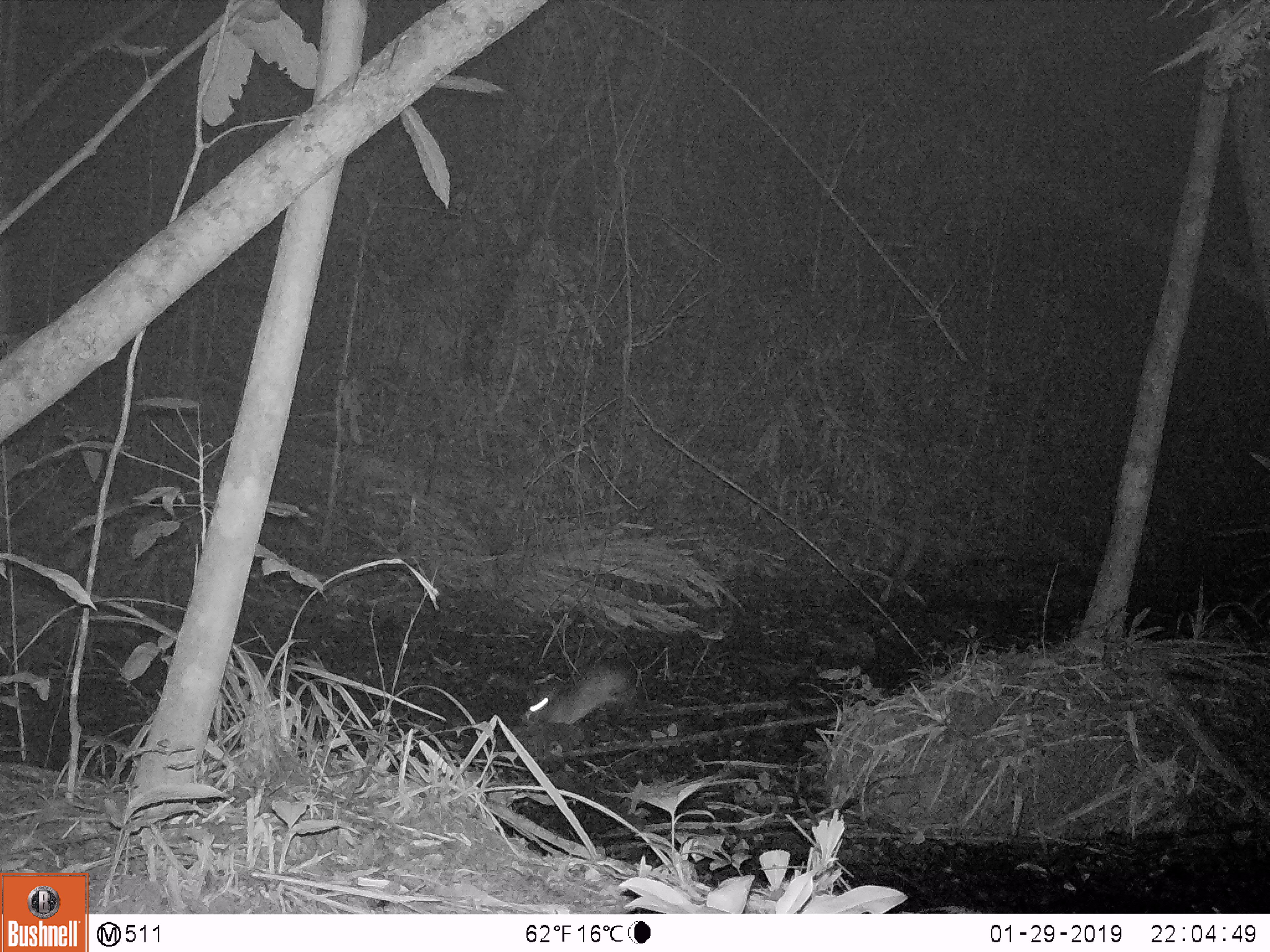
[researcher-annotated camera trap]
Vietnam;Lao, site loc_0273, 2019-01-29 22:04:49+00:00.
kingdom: Animalia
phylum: Chordata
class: Mammalia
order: Lagomorpha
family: Leporidae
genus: Nesolagus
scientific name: Nesolagus timminsi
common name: annamite striped rabbit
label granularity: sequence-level